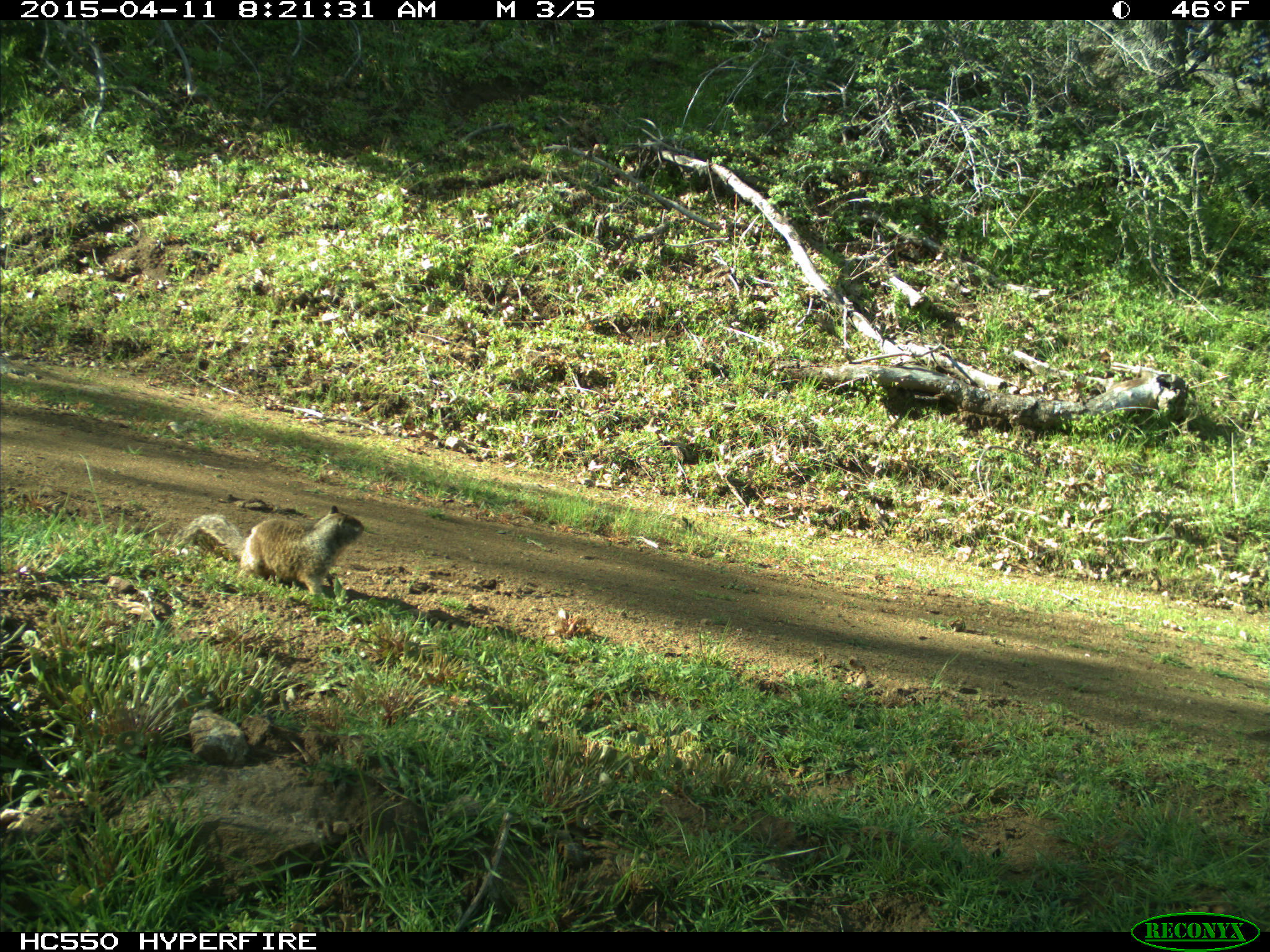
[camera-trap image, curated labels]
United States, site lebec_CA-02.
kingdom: Animalia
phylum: Chordata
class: Mammalia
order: Rodentia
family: Sciuridae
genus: Otospermophilus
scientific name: Otospermophilus beecheyi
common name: california ground squirrel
Otospermophilus beecheyi (california ground squirrel).